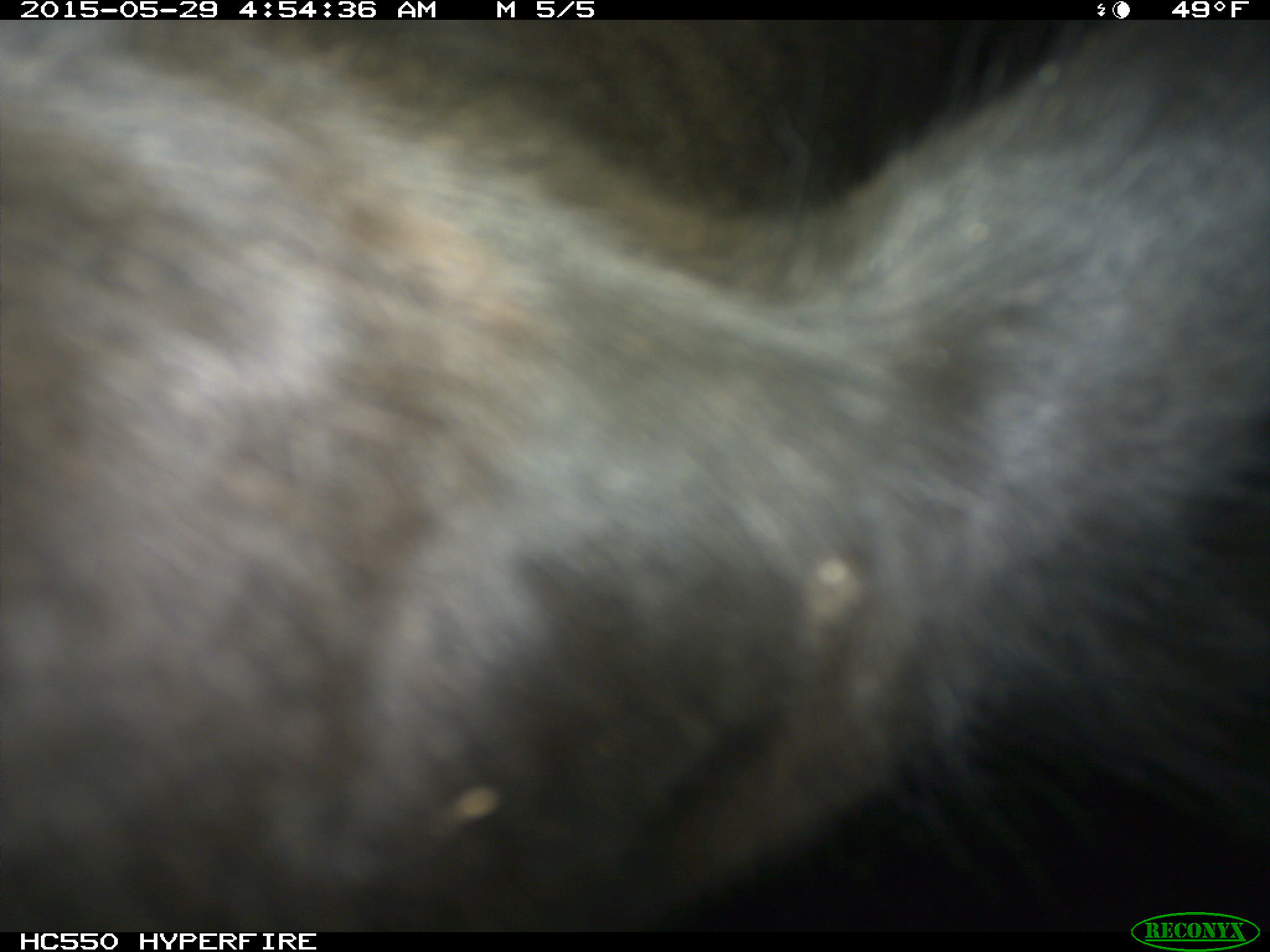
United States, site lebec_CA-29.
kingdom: Animalia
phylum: Chordata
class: Mammalia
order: Artiodactyla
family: Bovidae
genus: Bos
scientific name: Bos taurus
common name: domestic cow